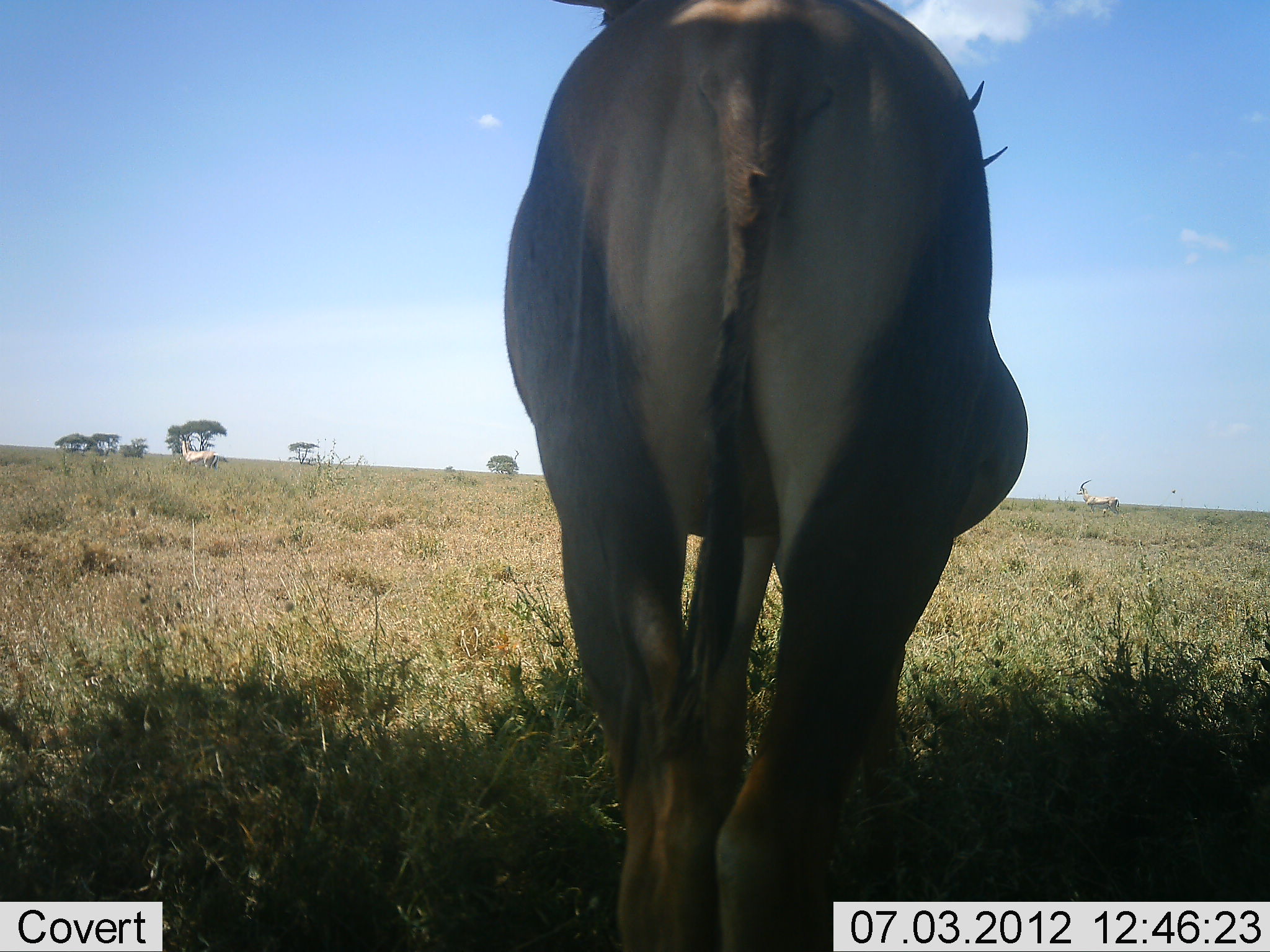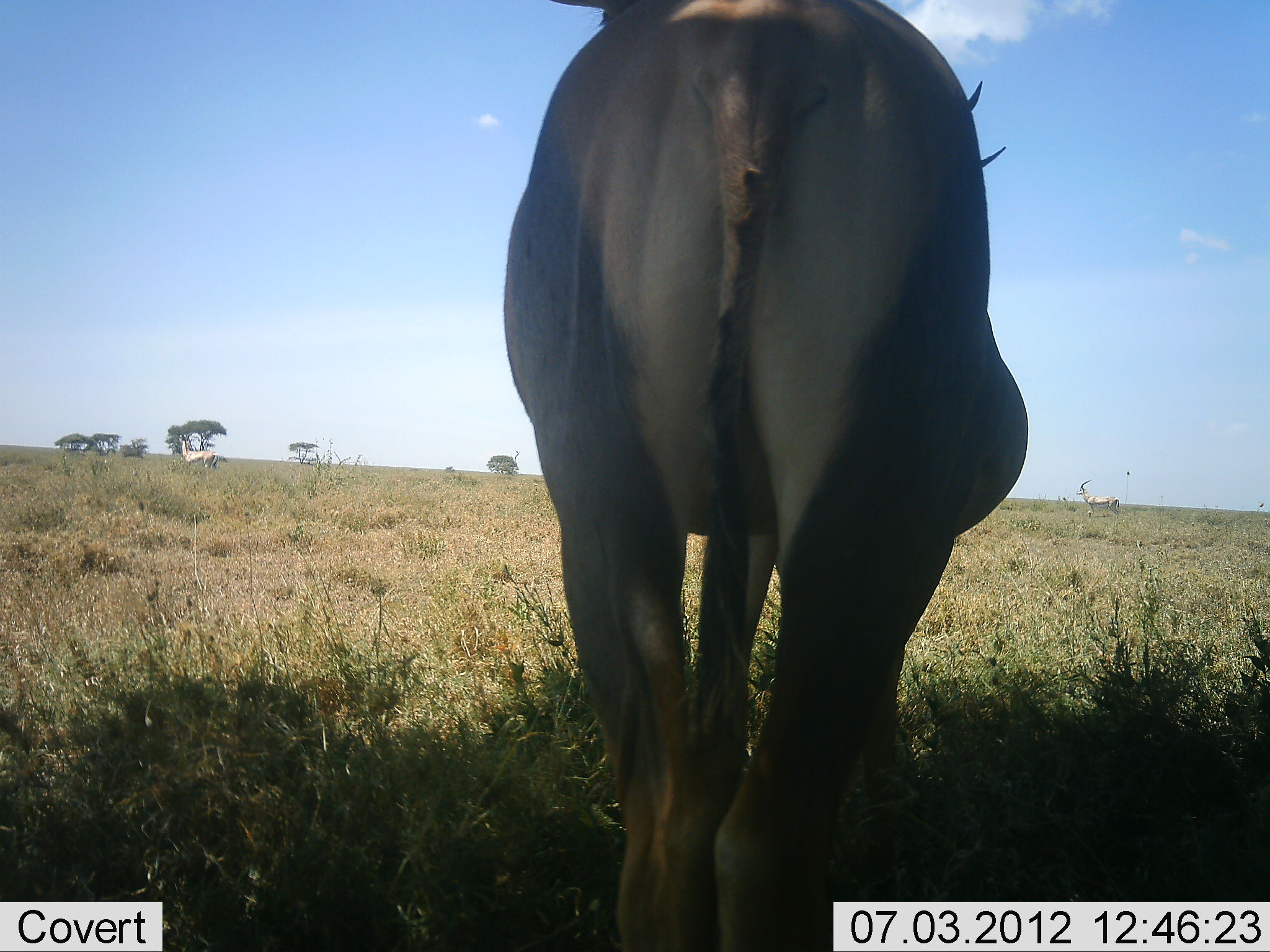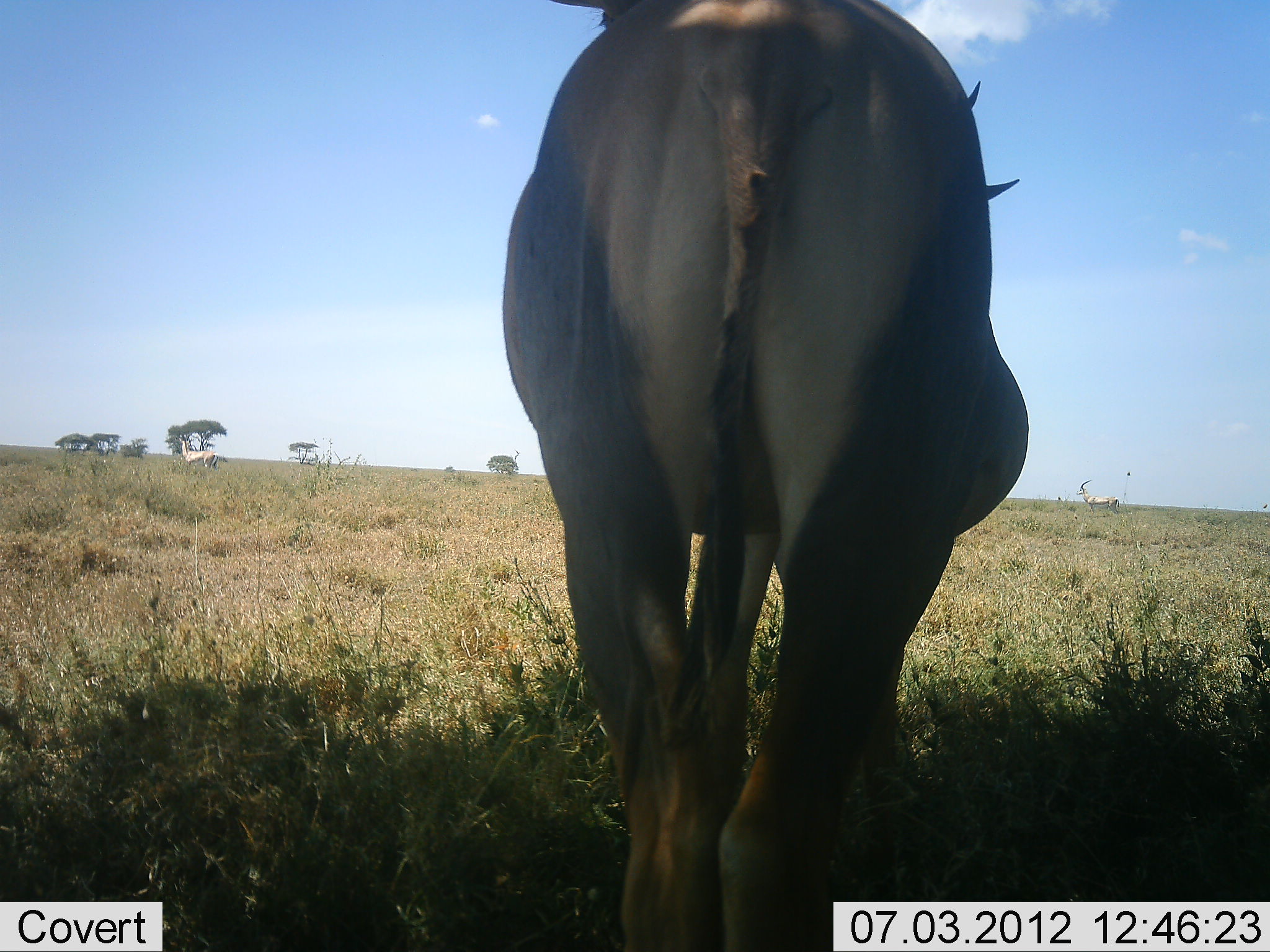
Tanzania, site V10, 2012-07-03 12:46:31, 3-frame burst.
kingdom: Animalia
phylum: Chordata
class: Mammalia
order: Artiodactyla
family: Bovidae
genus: Alcelaphus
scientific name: Alcelaphus buselaphus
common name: hartebeest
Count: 1.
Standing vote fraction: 100%.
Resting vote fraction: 14%.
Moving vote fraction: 0%.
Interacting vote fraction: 0%.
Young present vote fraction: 0%.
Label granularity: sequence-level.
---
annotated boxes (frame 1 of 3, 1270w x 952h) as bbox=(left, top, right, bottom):
animal: bbox=(502, 0, 1032, 951)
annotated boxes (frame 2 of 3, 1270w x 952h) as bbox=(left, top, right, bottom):
animal: bbox=(501, 0, 1033, 952)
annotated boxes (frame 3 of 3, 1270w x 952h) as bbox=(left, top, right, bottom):
animal: bbox=(495, 0, 1031, 952)